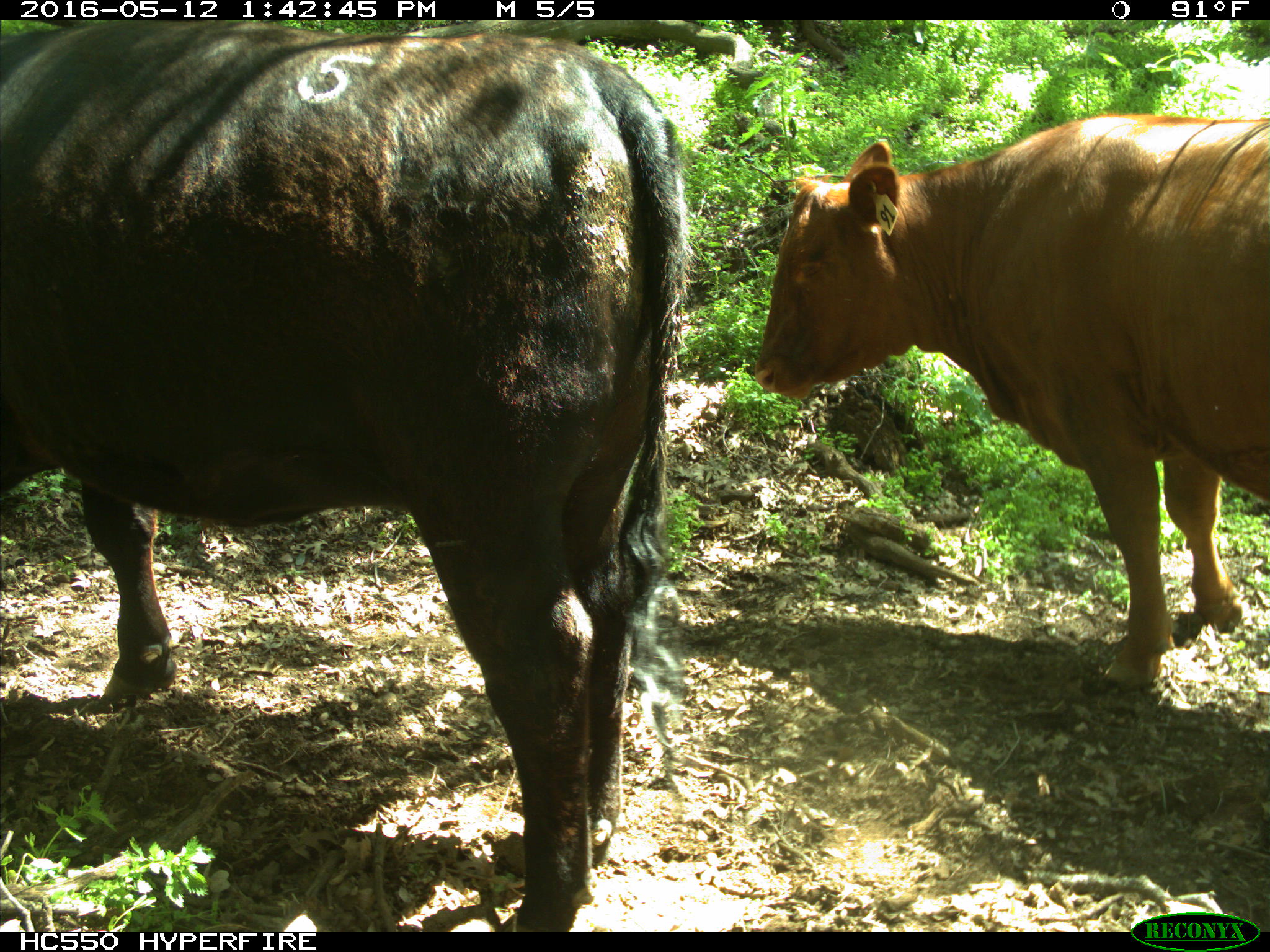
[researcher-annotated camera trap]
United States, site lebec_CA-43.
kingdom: Animalia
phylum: Chordata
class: Mammalia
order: Artiodactyla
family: Bovidae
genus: Bos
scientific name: Bos taurus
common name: domestic cow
Bos taurus (domestic cow).